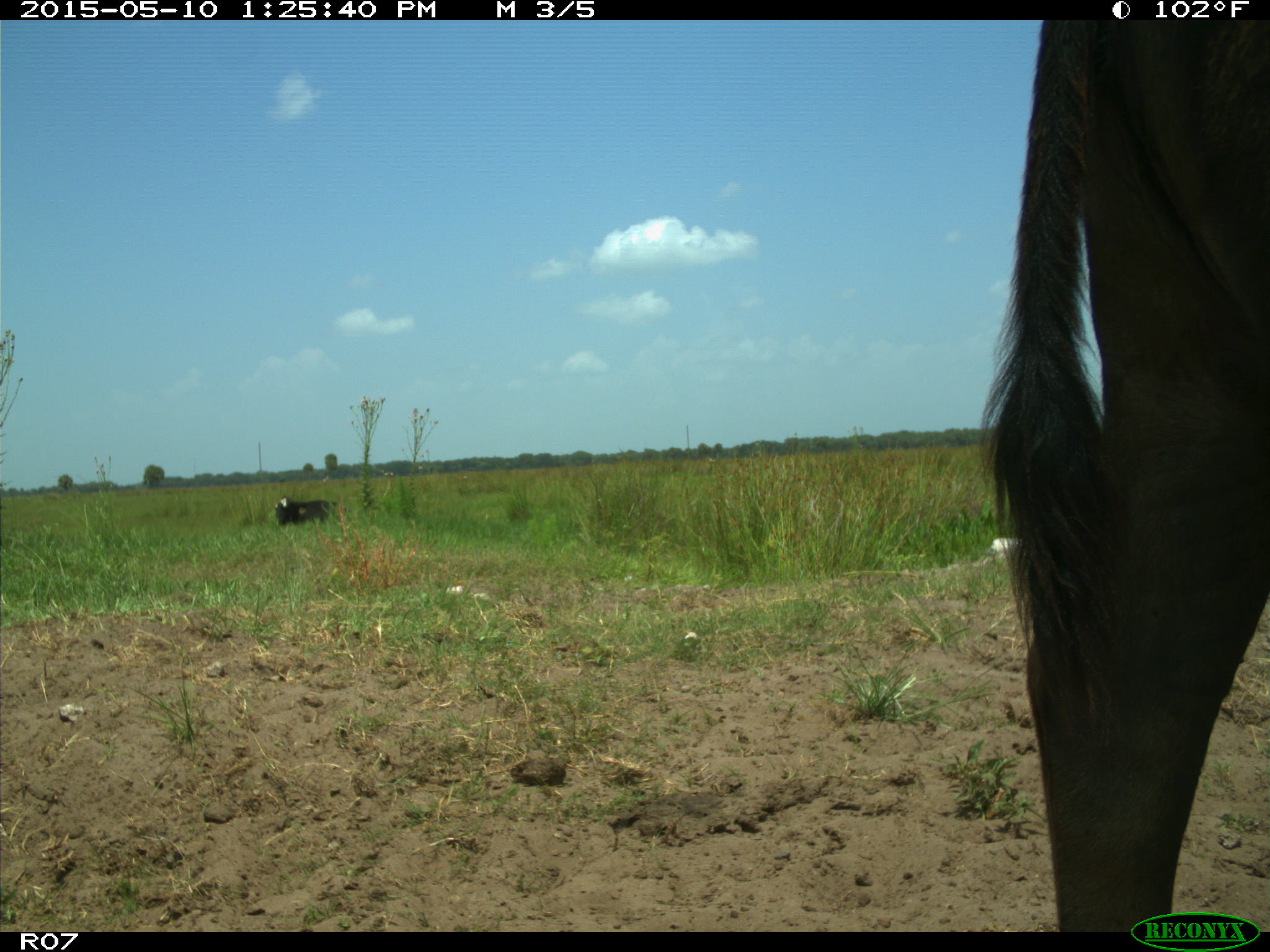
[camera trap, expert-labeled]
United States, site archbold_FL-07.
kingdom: Animalia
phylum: Chordata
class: Mammalia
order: Artiodactyla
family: Bovidae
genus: Bos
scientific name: Bos taurus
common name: domestic cow